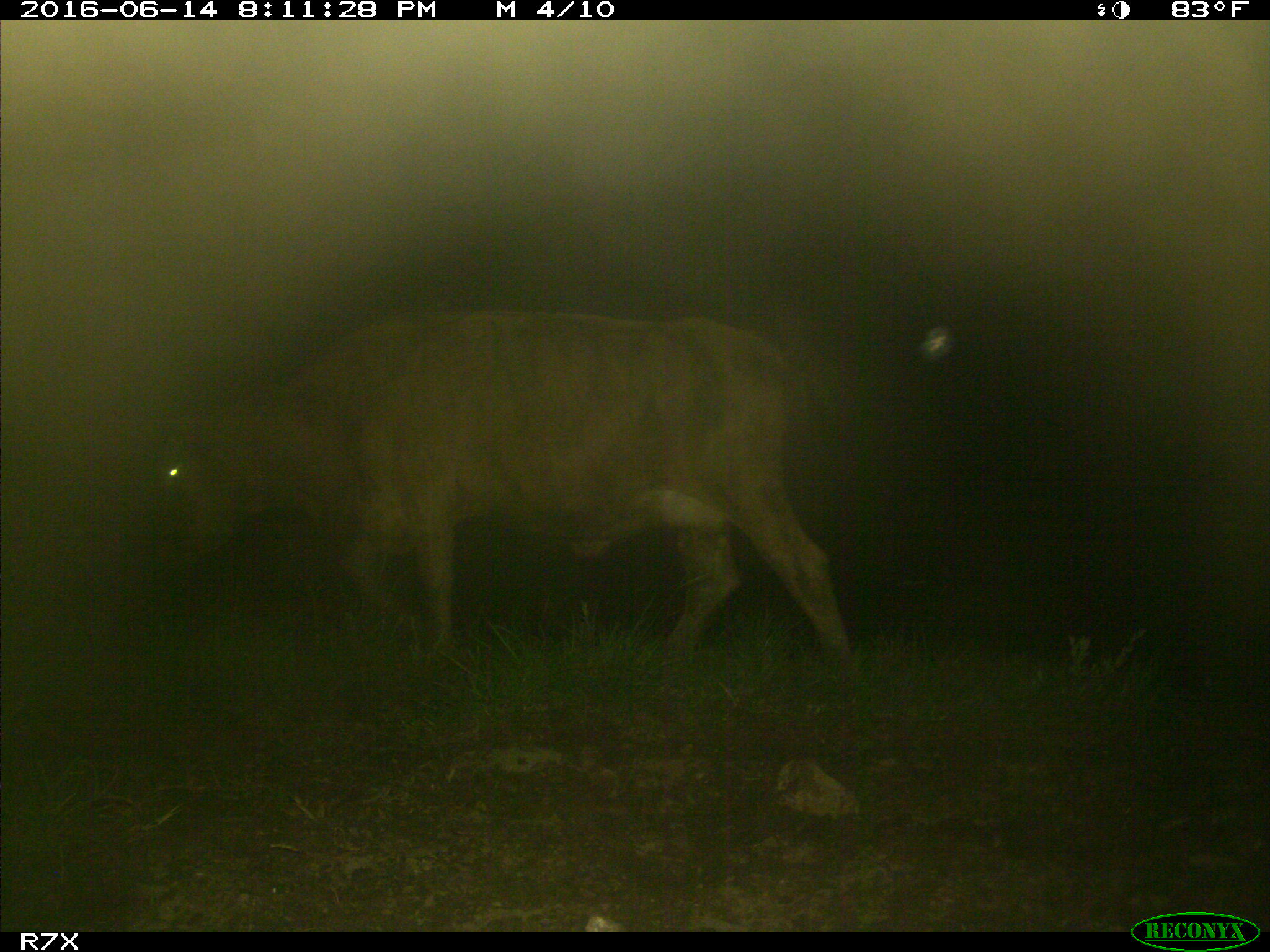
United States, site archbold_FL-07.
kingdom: Animalia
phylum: Chordata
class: Mammalia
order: Artiodactyla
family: Bovidae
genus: Bos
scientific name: Bos taurus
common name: domestic cow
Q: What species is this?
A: Bos taurus (domestic cow).